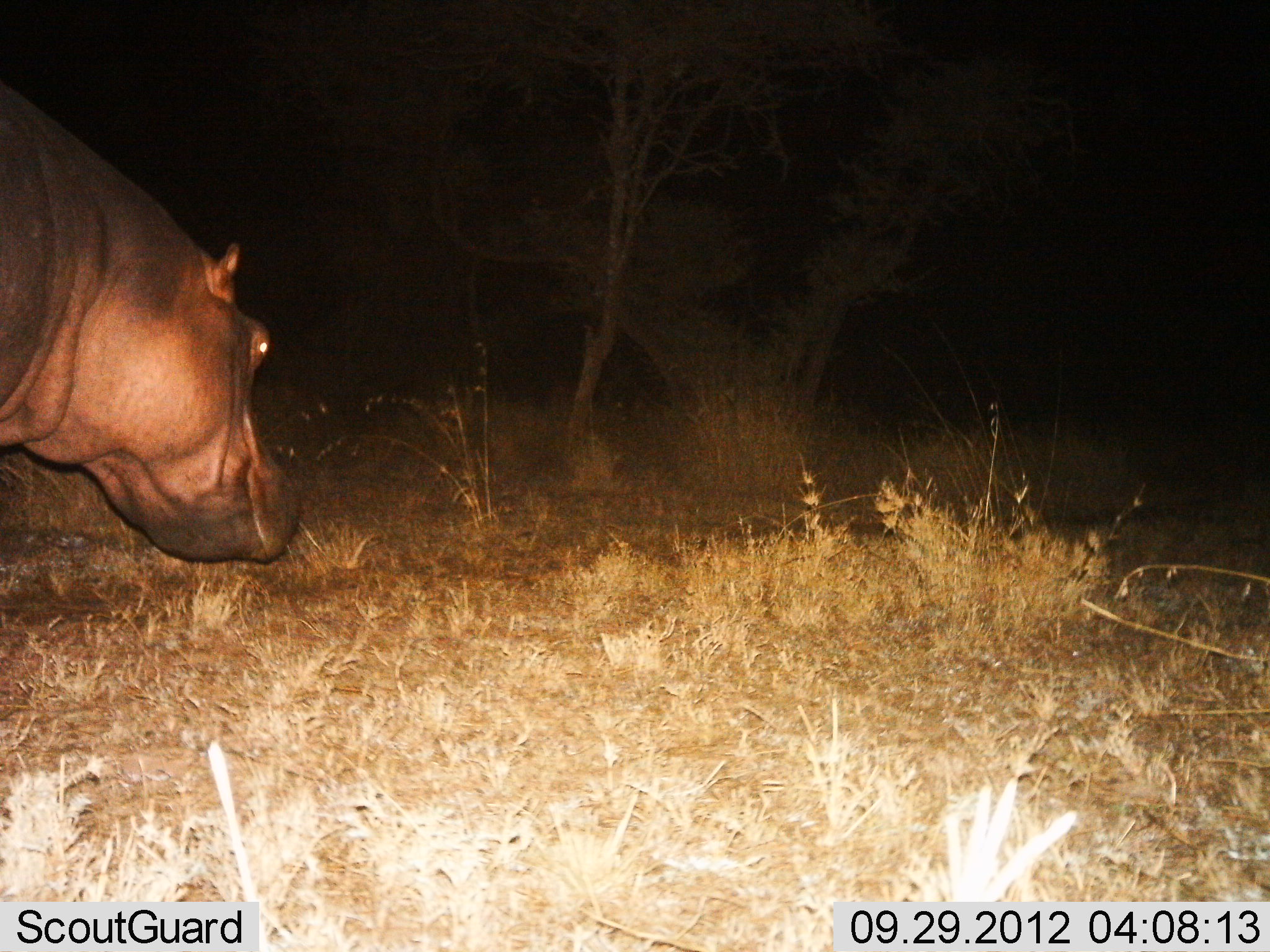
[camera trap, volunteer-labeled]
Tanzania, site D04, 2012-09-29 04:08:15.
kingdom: Animalia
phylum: Chordata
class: Mammalia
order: Artiodactyla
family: Hippopotamidae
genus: Hippopotamus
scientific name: Hippopotamus amphibius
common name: hippopotamus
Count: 1.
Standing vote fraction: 70%.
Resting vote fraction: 0%.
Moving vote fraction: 30%.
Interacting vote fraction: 0%.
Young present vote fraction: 0%.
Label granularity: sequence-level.